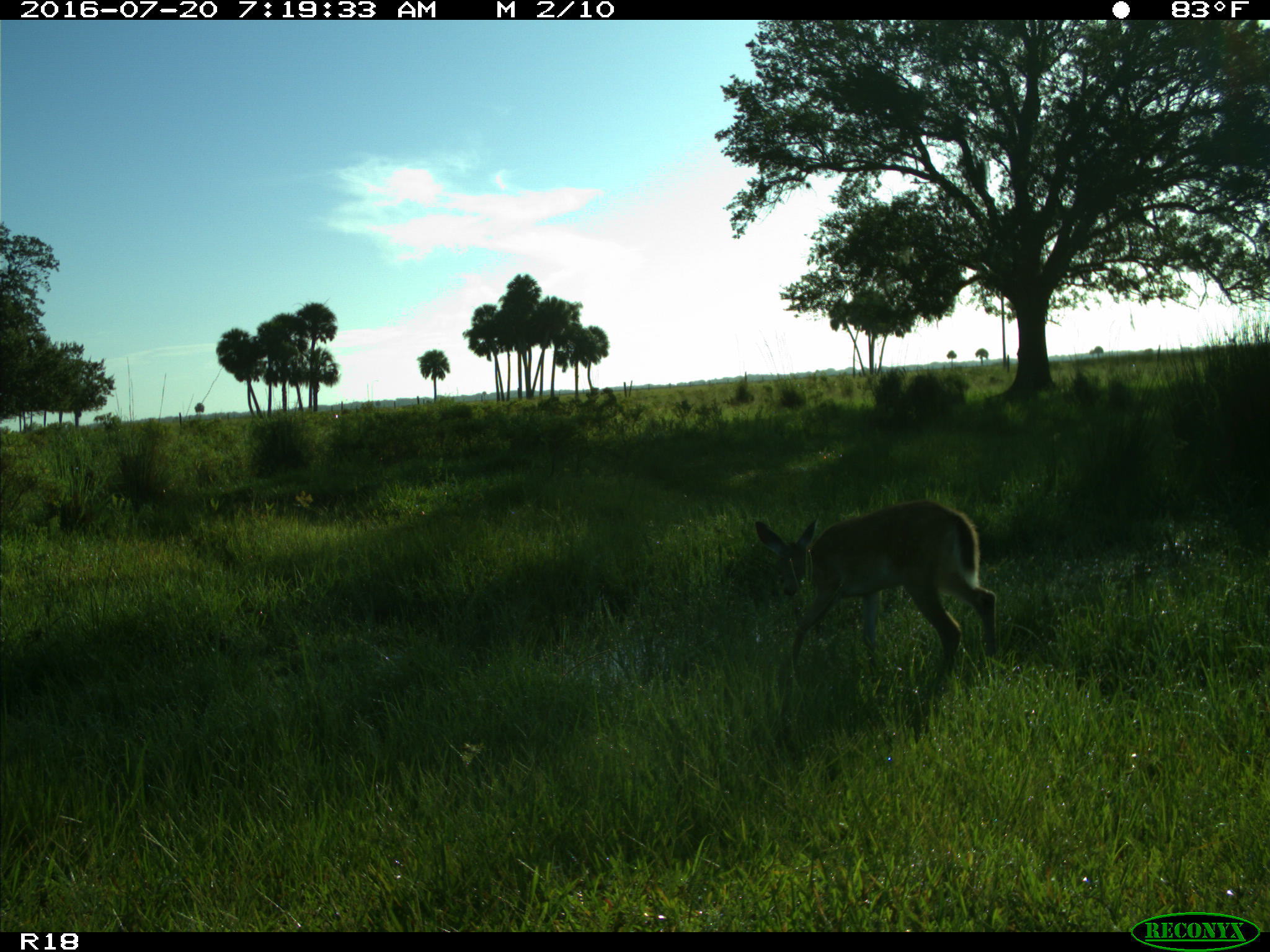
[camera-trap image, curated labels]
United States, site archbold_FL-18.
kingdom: Animalia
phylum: Chordata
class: Mammalia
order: Artiodactyla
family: Cervidae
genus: Odocoileus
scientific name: Odocoileus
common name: deer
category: unidentified deer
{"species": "unidentified deer (deer) (Odocoileus)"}